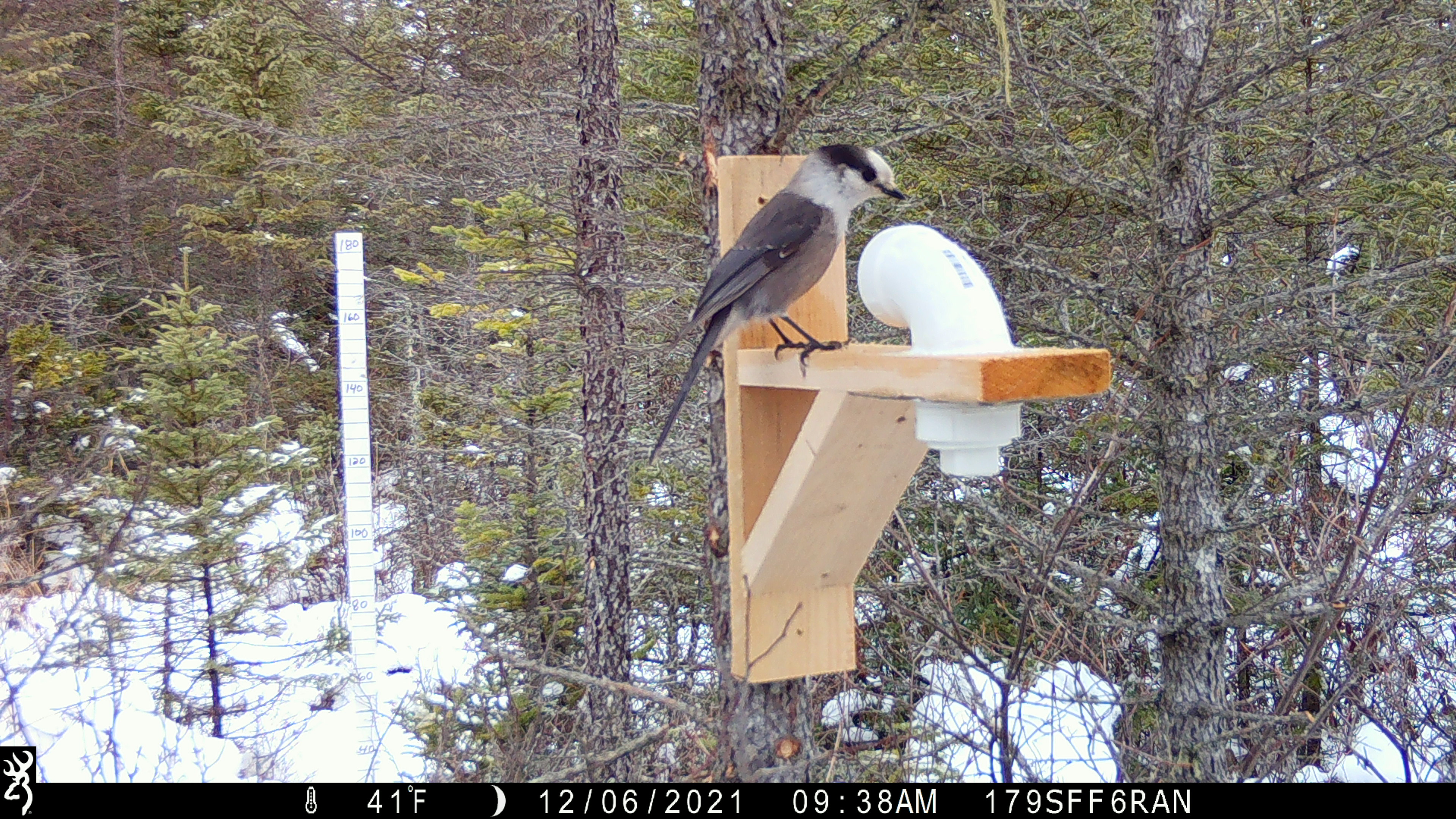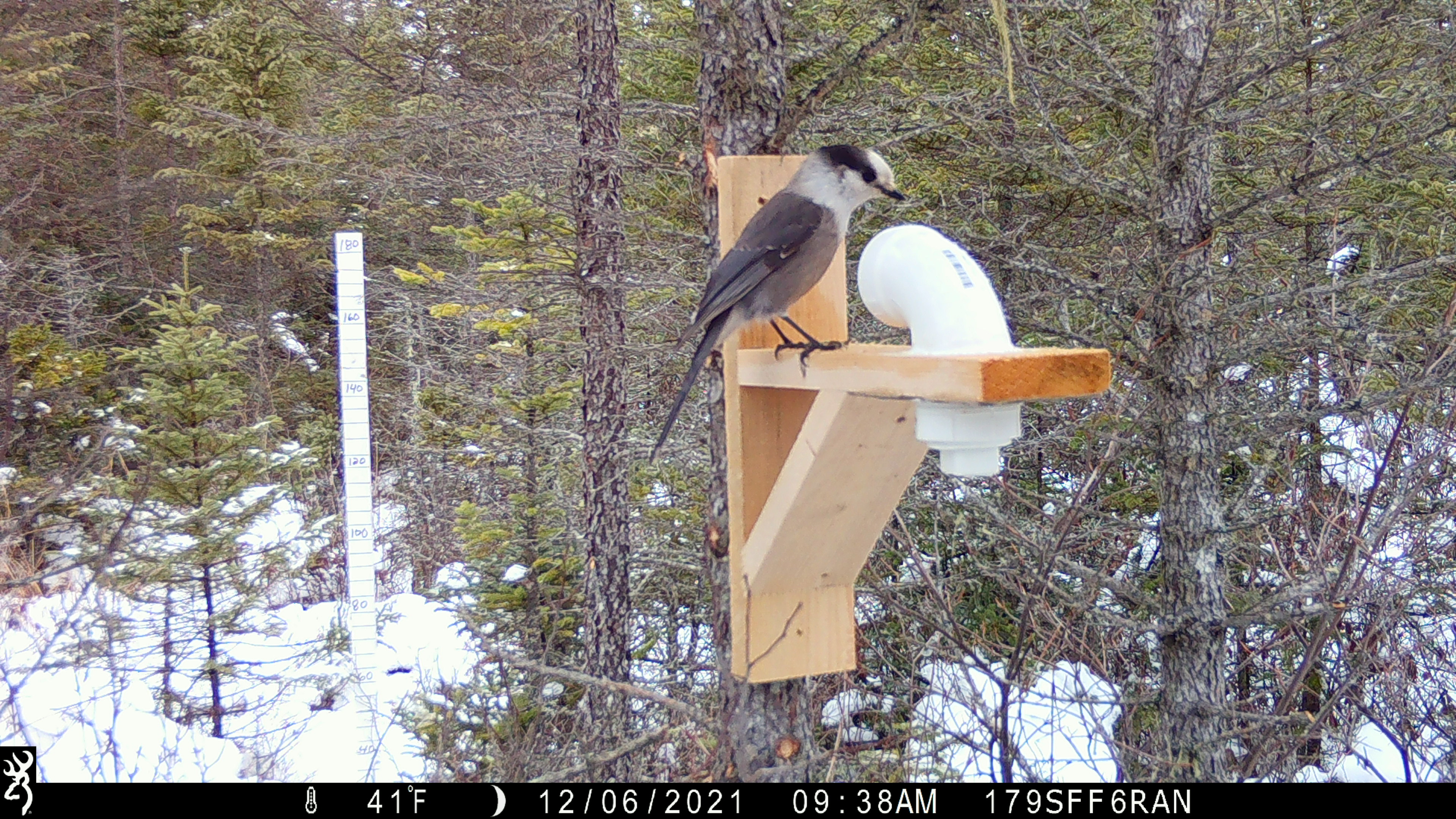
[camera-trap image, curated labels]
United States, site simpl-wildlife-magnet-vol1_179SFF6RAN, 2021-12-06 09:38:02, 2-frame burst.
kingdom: Animalia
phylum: Chordata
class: Aves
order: Passeriformes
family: Corvidae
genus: Perisoreus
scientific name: Perisoreus canadensis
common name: canada jay